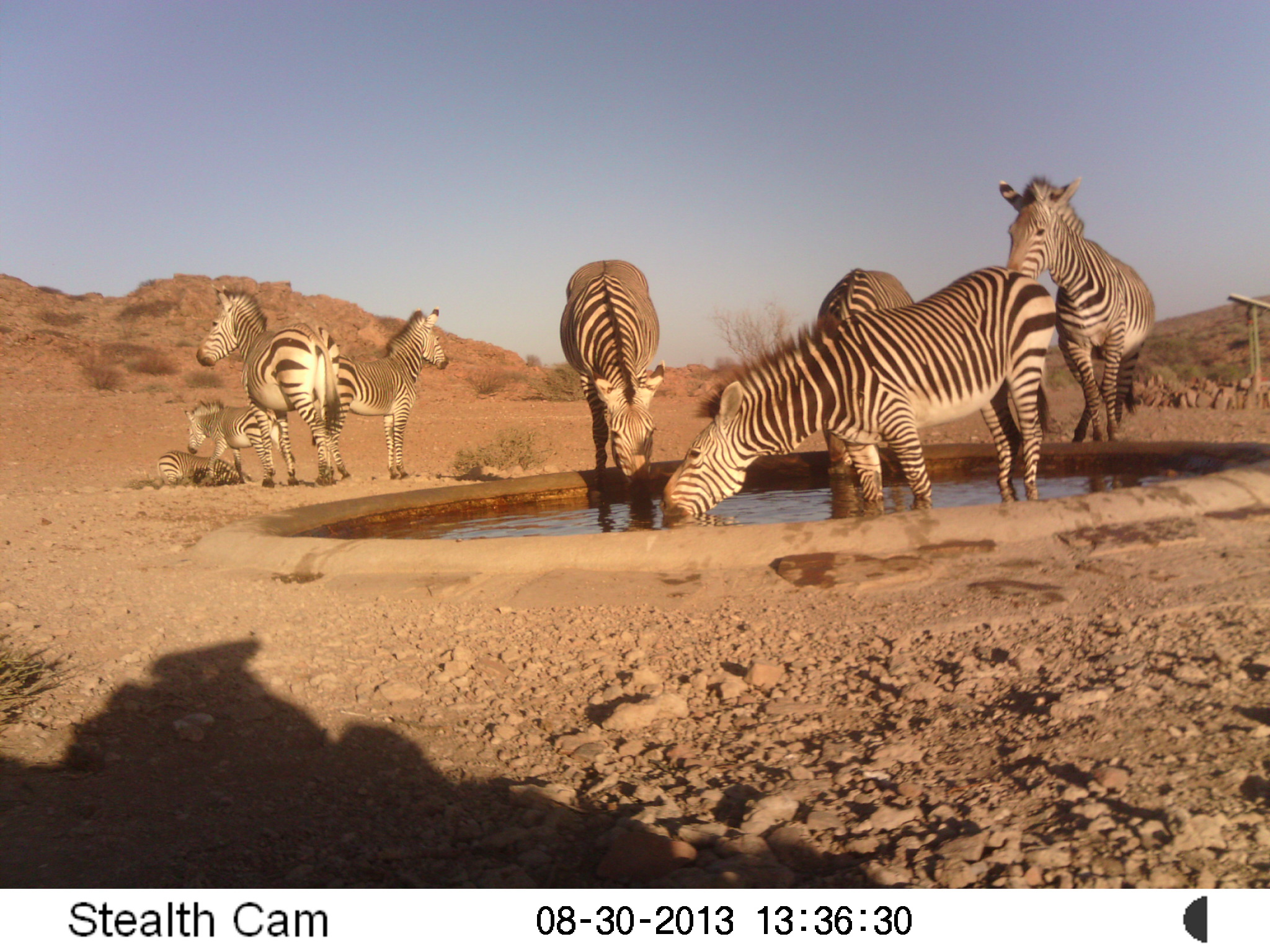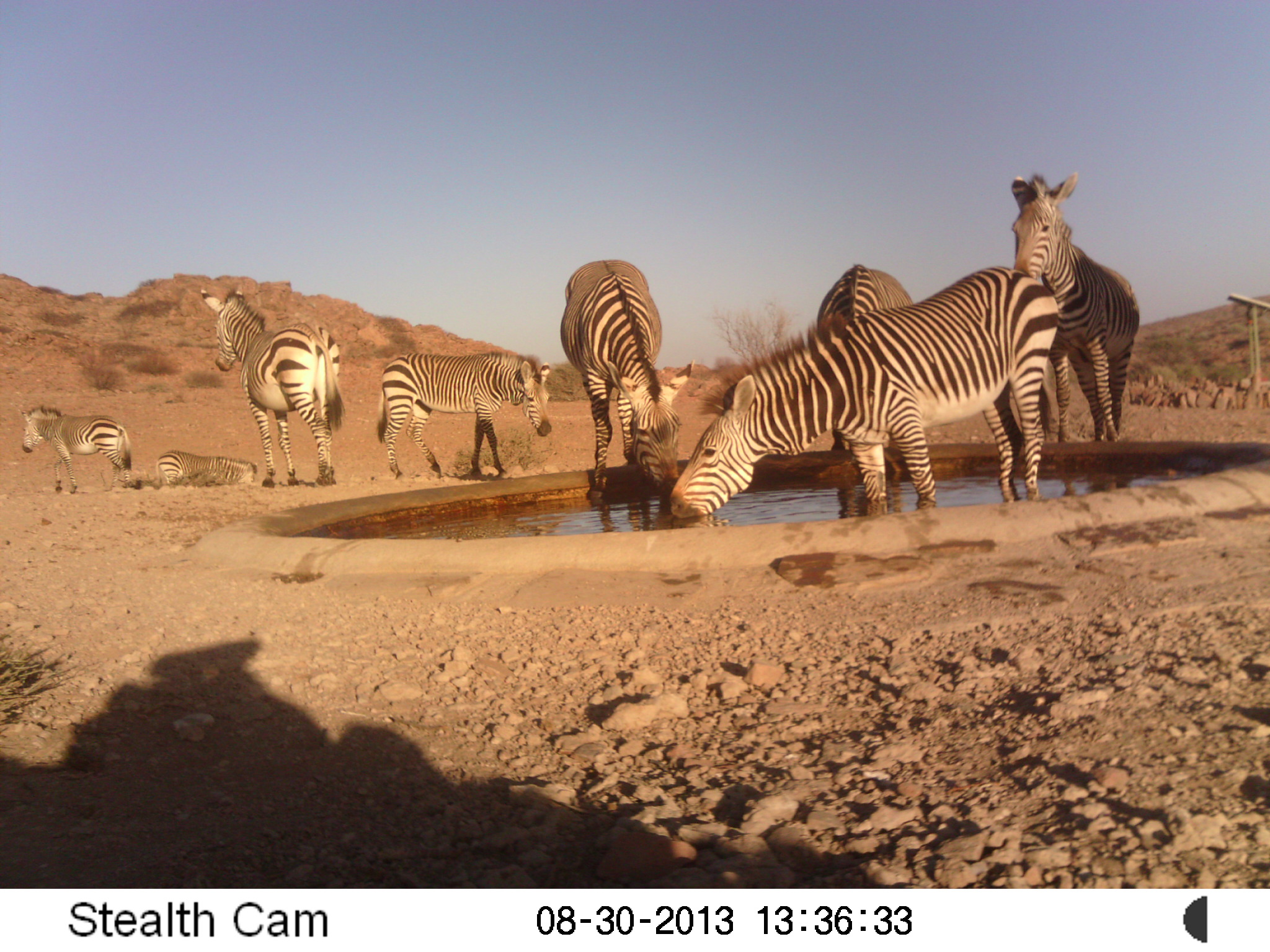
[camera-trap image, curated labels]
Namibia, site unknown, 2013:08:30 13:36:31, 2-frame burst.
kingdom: Animalia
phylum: Chordata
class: Mammalia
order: Perissodactyla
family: Equidae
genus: Equus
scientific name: Equus zebra hartmannae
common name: hartmann's mountain zebra